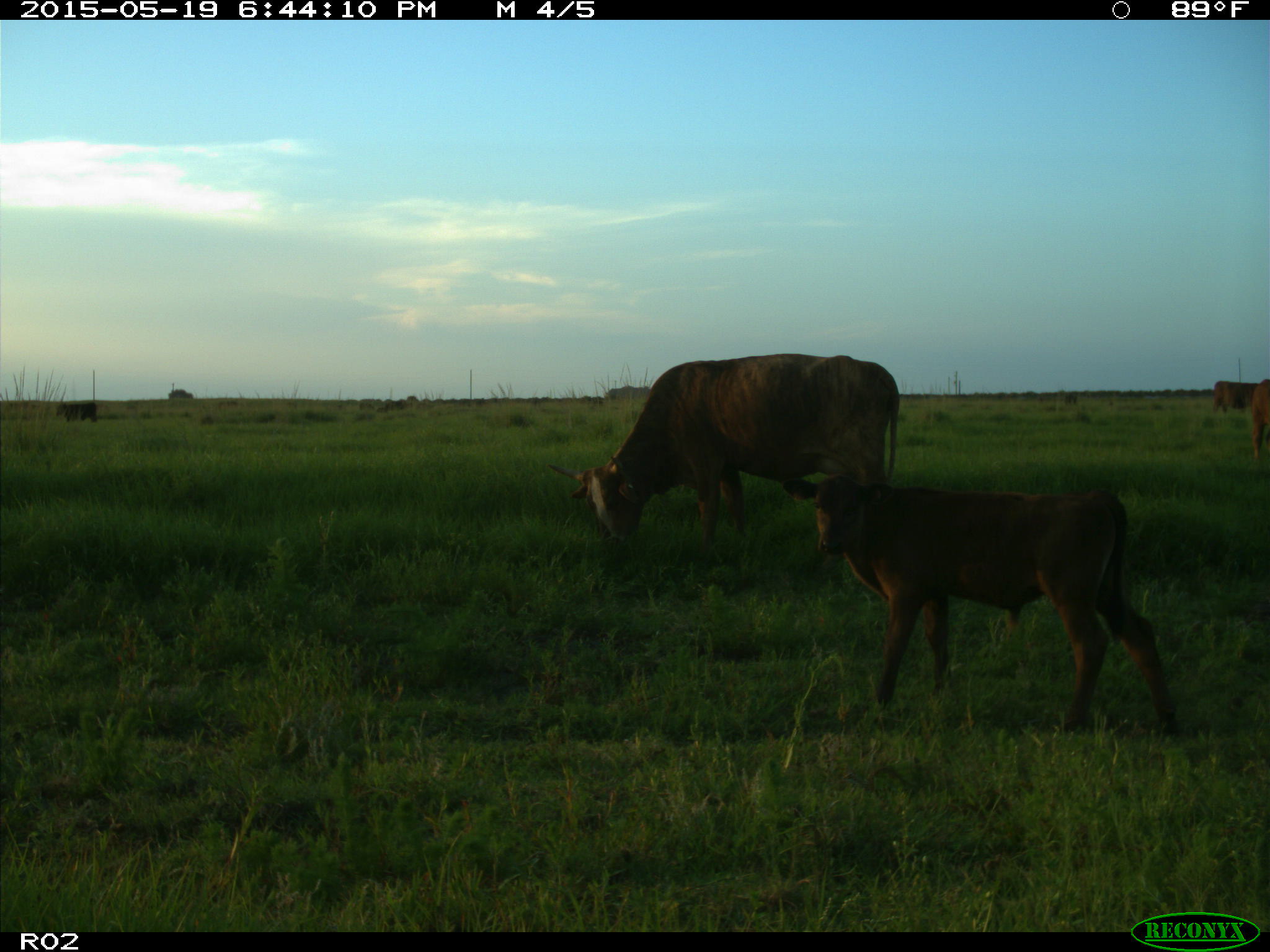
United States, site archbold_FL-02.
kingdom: Animalia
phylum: Chordata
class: Mammalia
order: Artiodactyla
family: Bovidae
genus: Bos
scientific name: Bos taurus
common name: domestic cow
Bos taurus (domestic cow).